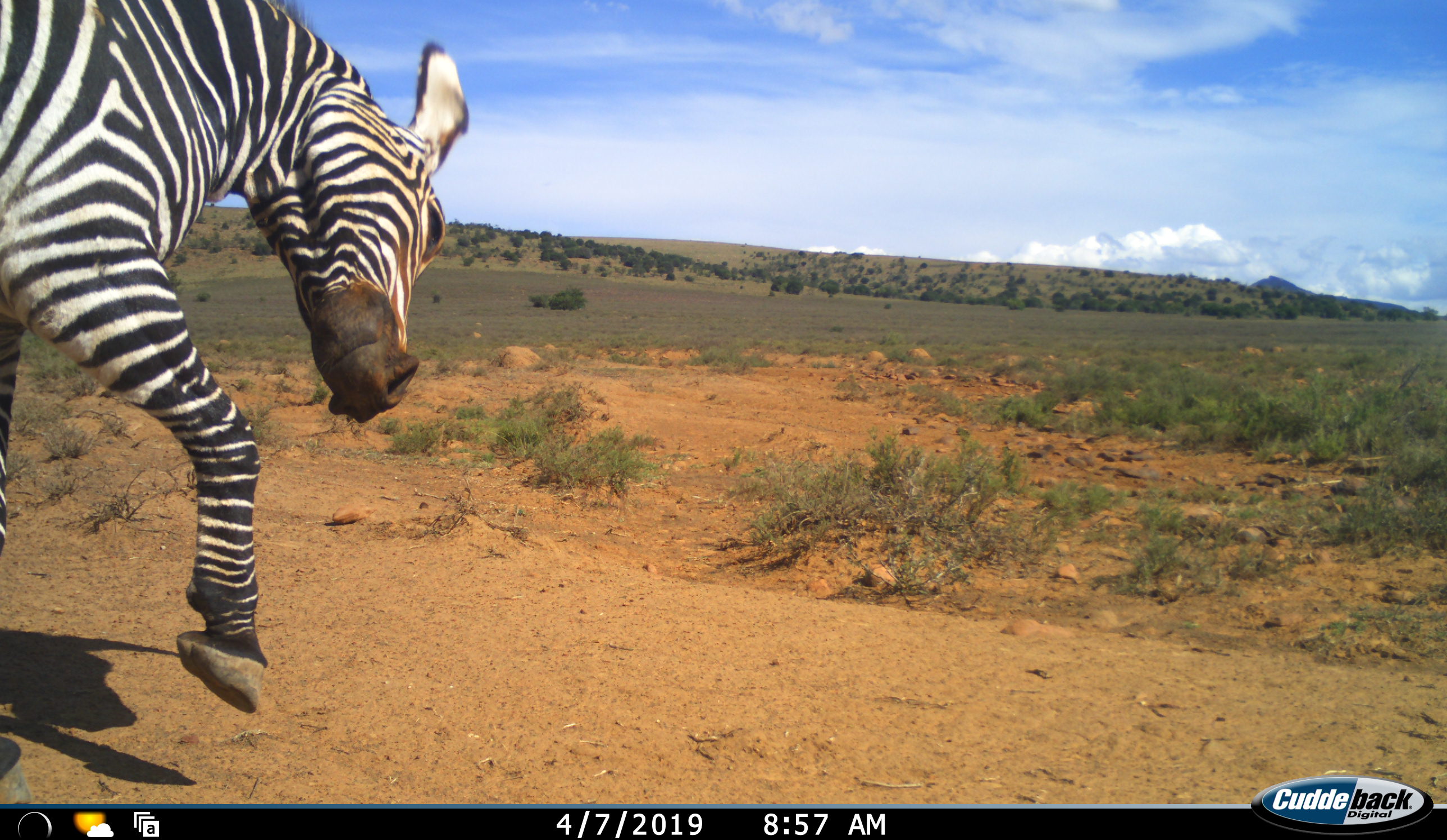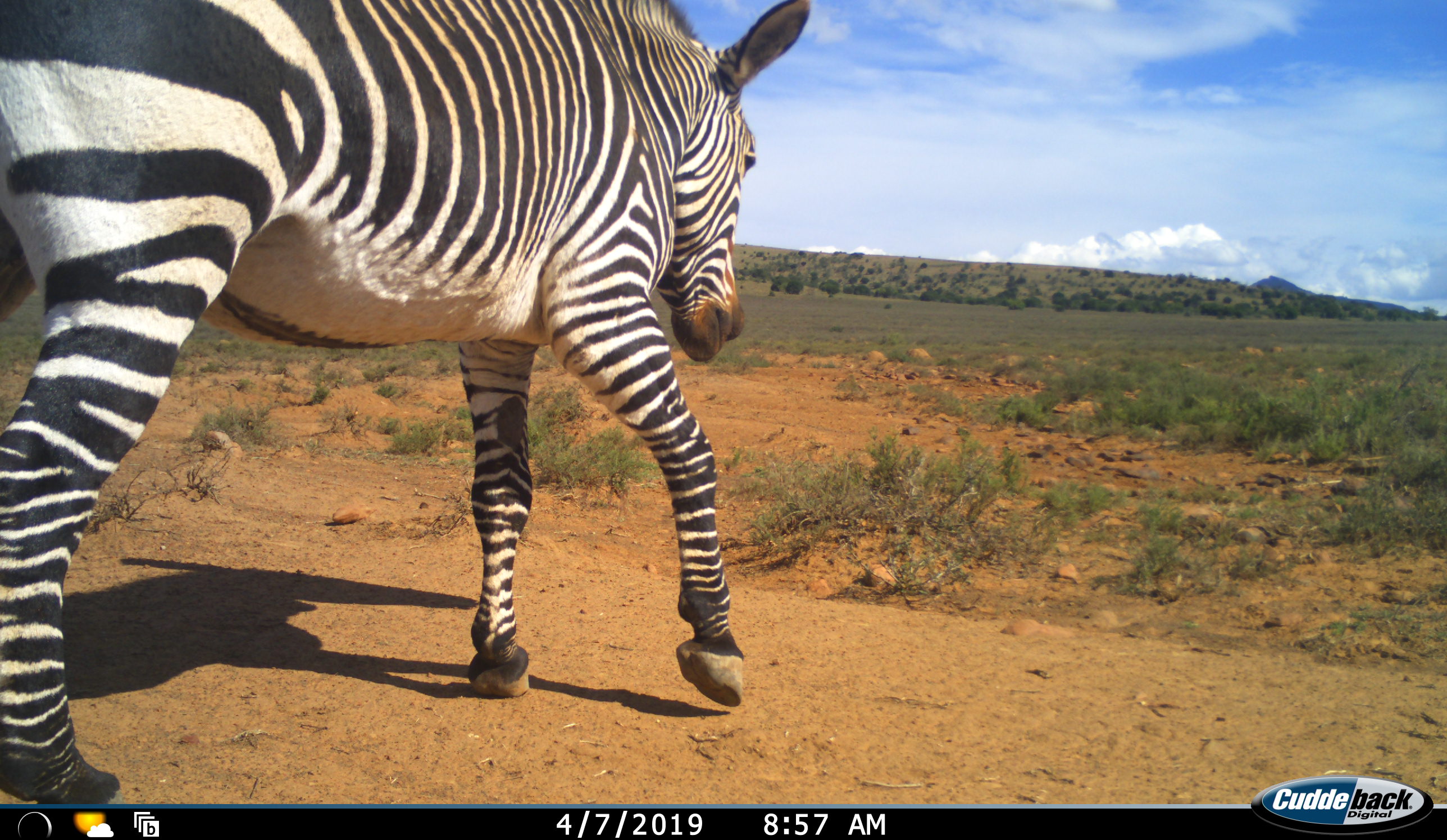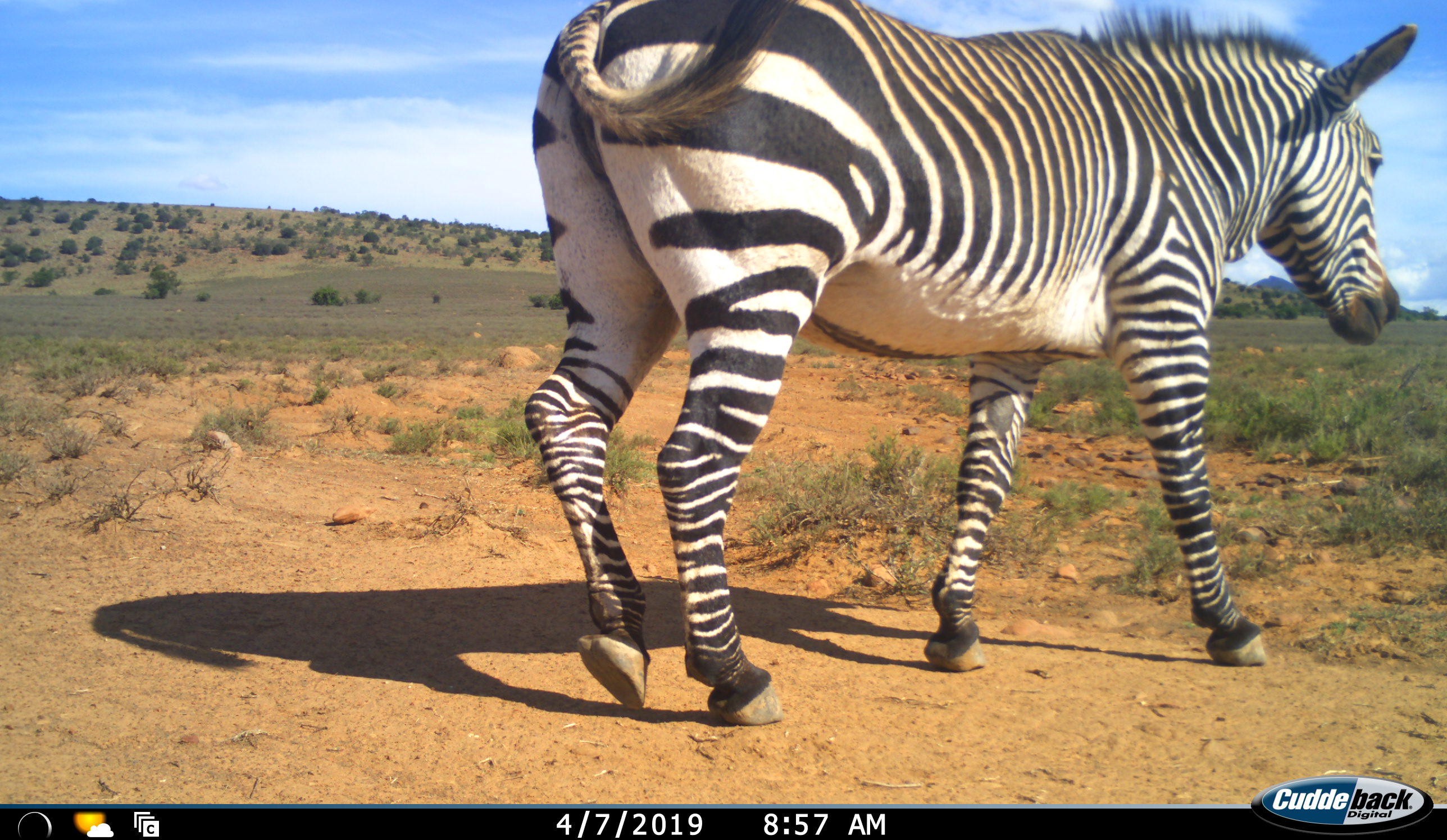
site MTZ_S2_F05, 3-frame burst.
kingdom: Animalia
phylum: Chordata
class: Mammalia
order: Perissodactyla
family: Equidae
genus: Equus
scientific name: Equus zebra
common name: mountain zebra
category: zebramountain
Zebramountain (mountain zebra) (Equus zebra), count 1. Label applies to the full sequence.